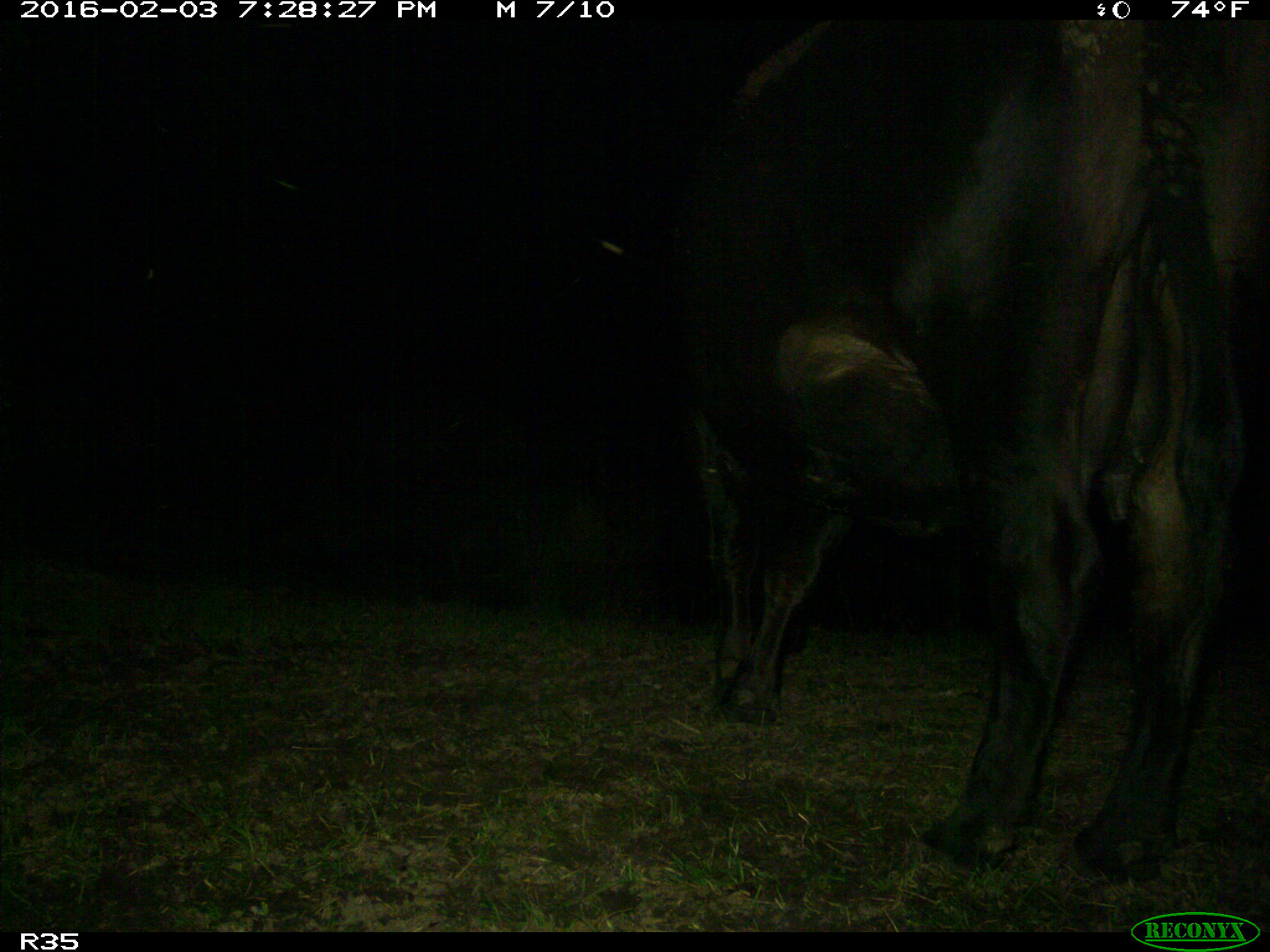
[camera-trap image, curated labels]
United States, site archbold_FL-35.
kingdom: Animalia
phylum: Chordata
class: Mammalia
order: Artiodactyla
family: Bovidae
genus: Bos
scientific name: Bos taurus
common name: domestic cow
Bos taurus (domestic cow).